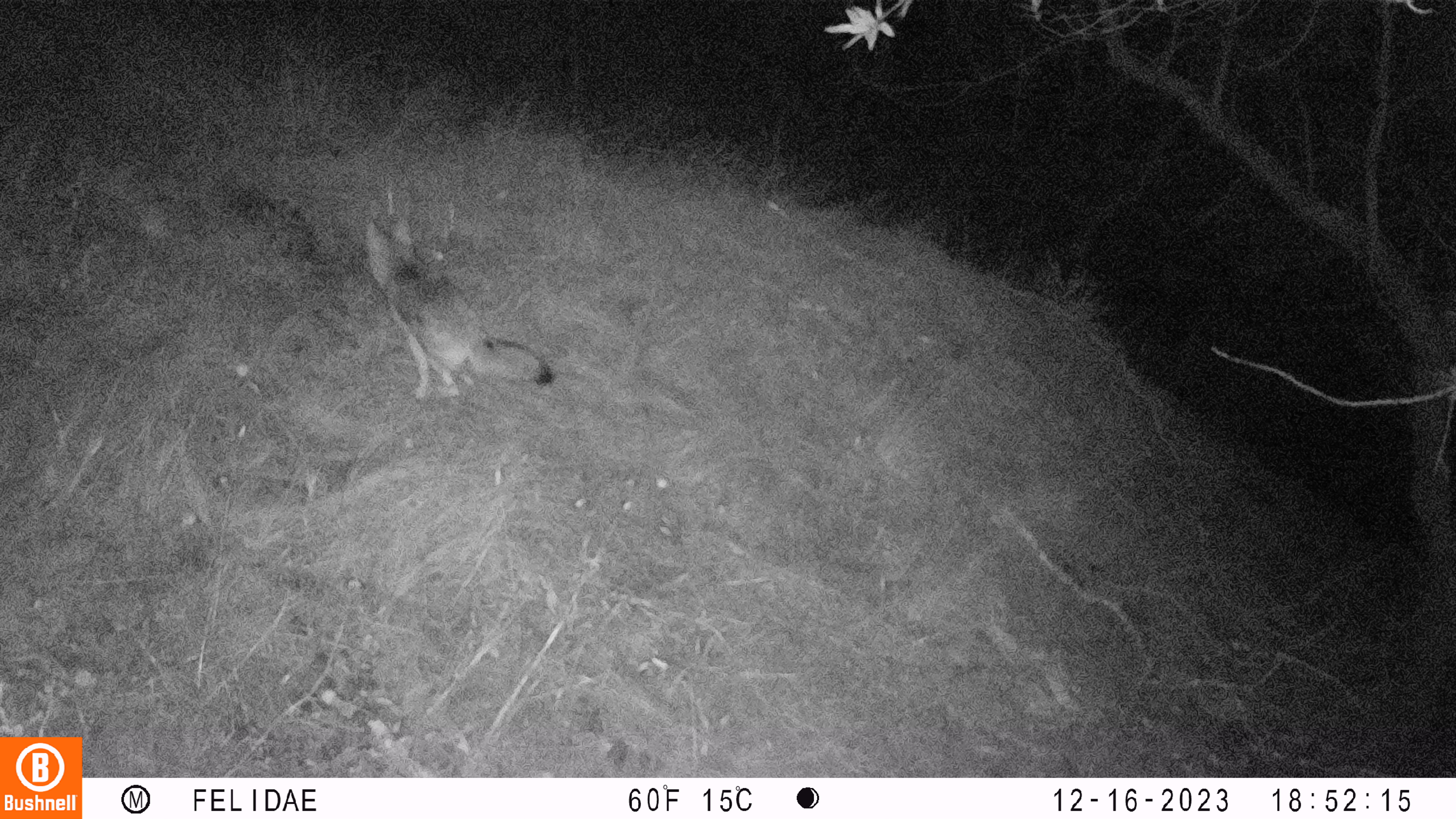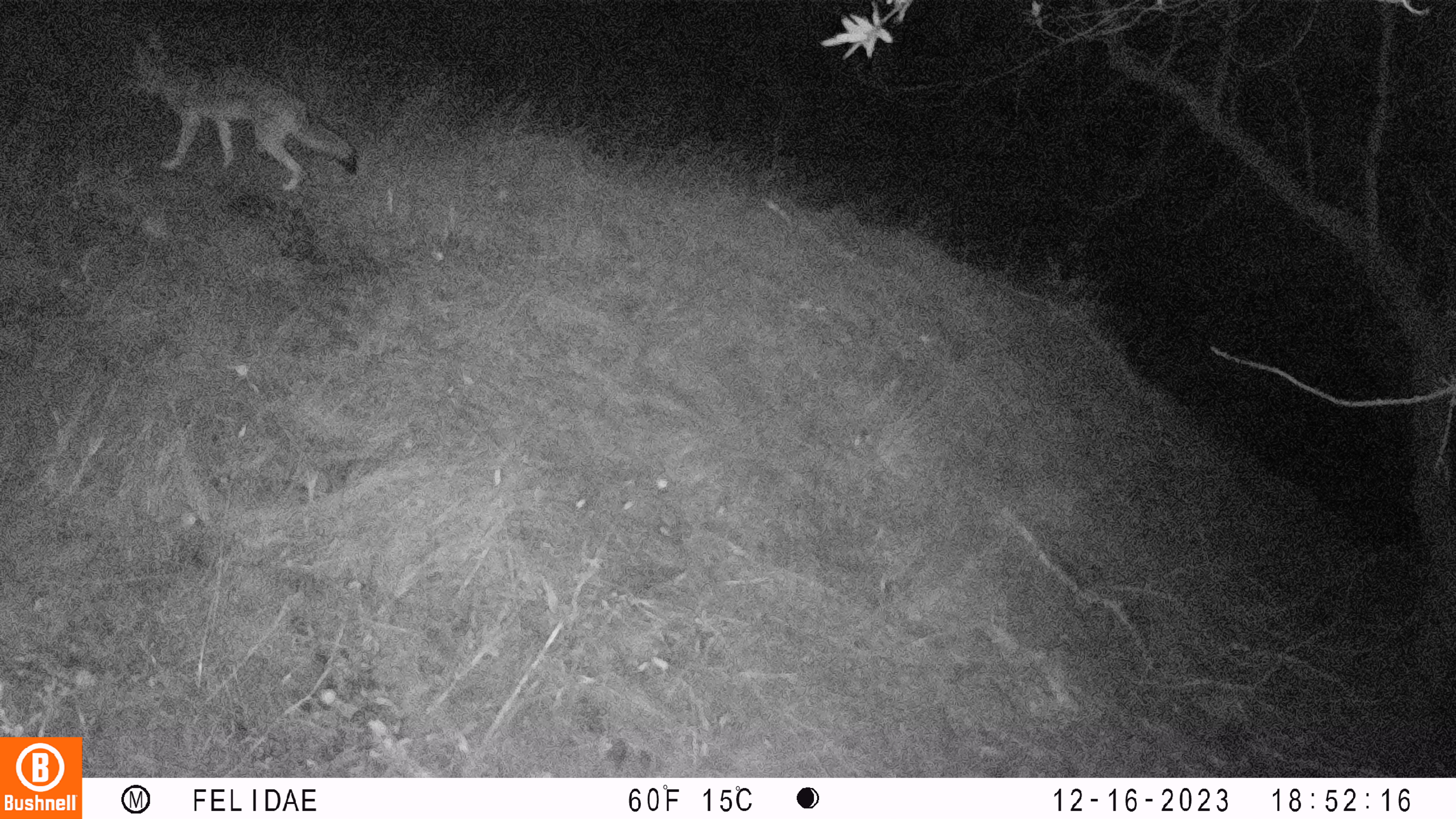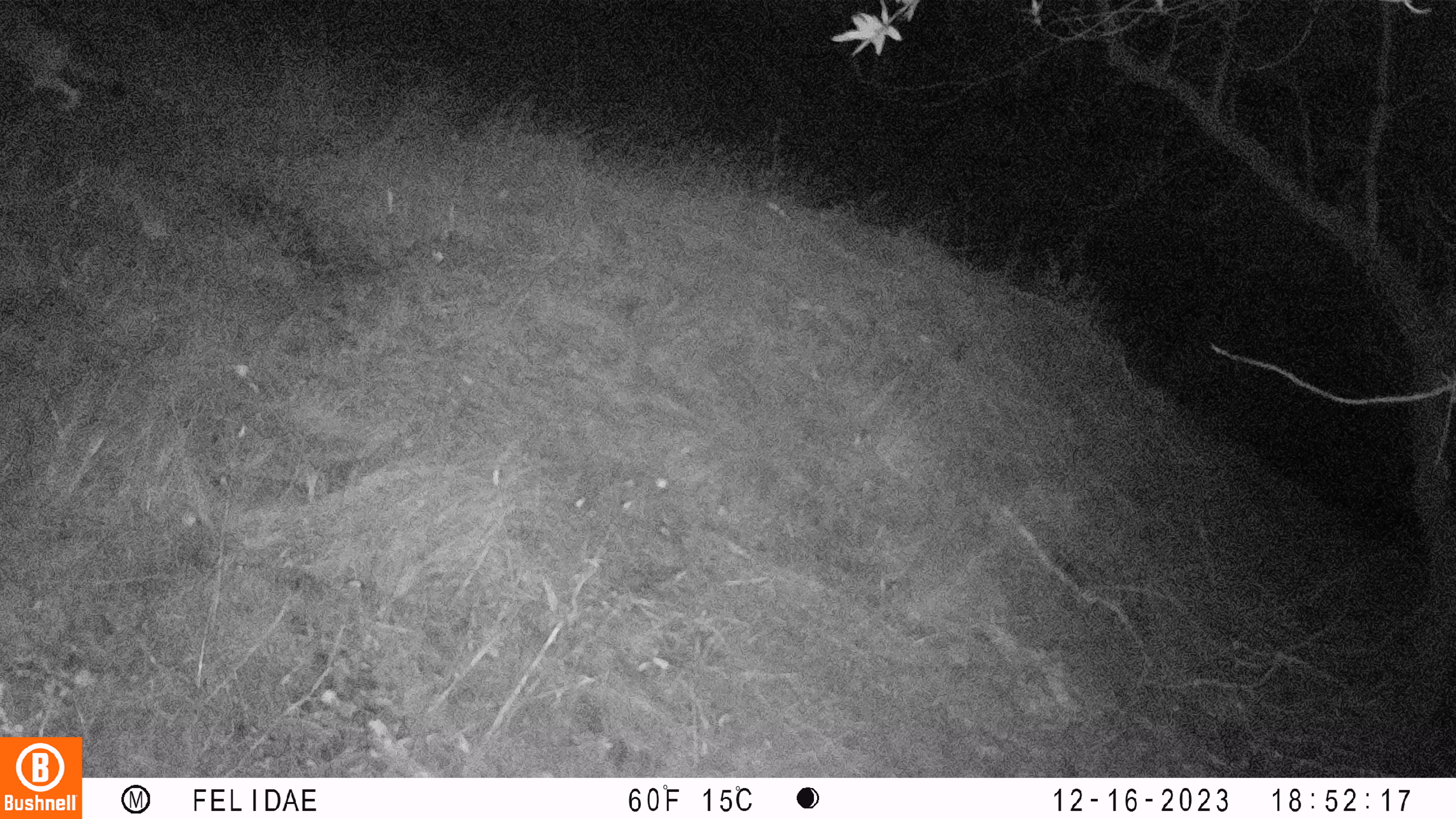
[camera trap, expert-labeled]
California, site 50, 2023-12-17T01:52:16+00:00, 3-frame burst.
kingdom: Animalia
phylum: Chordata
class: Mammalia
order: Carnivora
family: Canidae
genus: Canis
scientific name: Canis latrans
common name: coyote